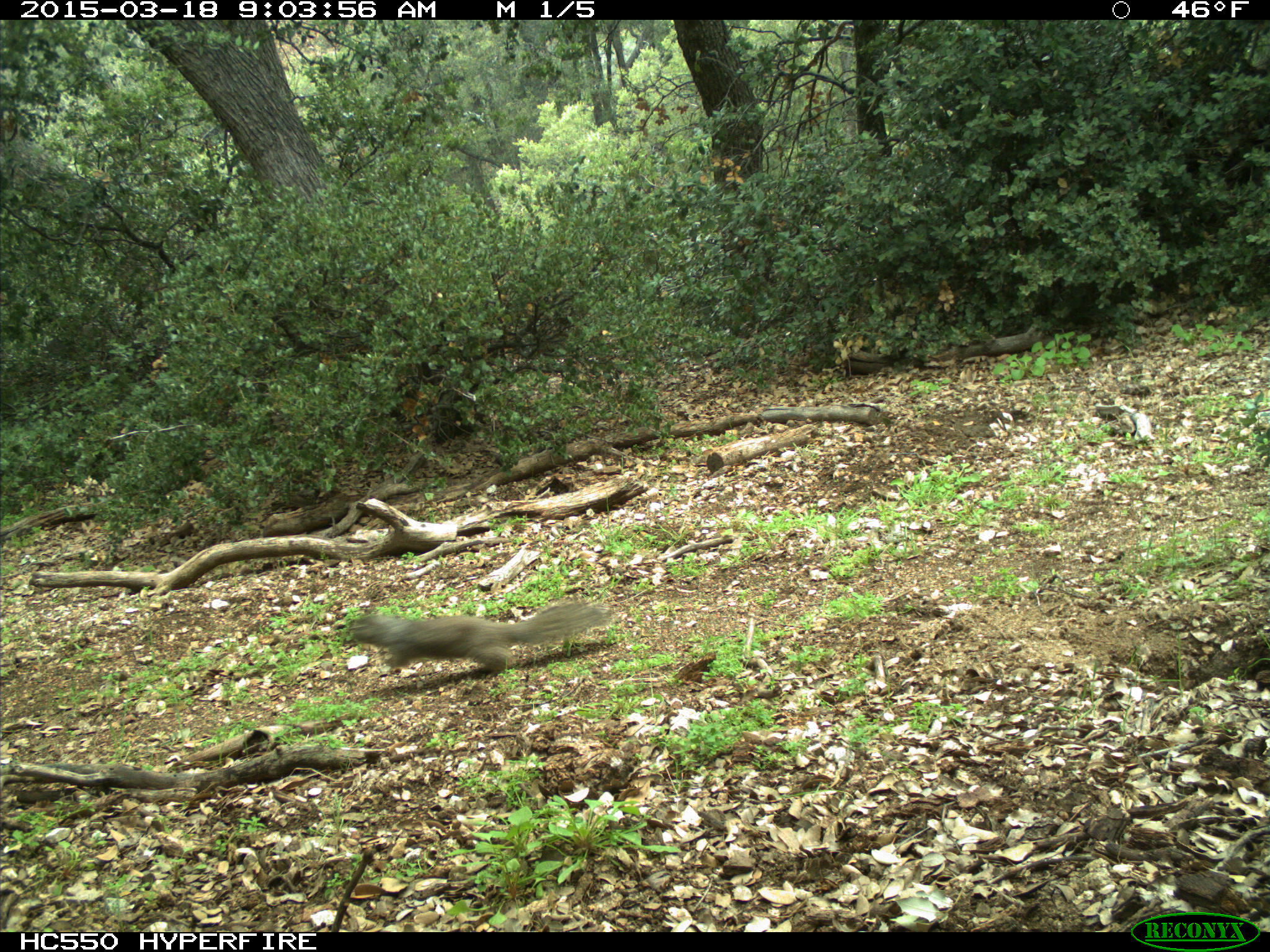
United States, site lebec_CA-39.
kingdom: Animalia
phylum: Chordata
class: Mammalia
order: Rodentia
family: Sciuridae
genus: Otospermophilus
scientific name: Otospermophilus beecheyi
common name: california ground squirrel